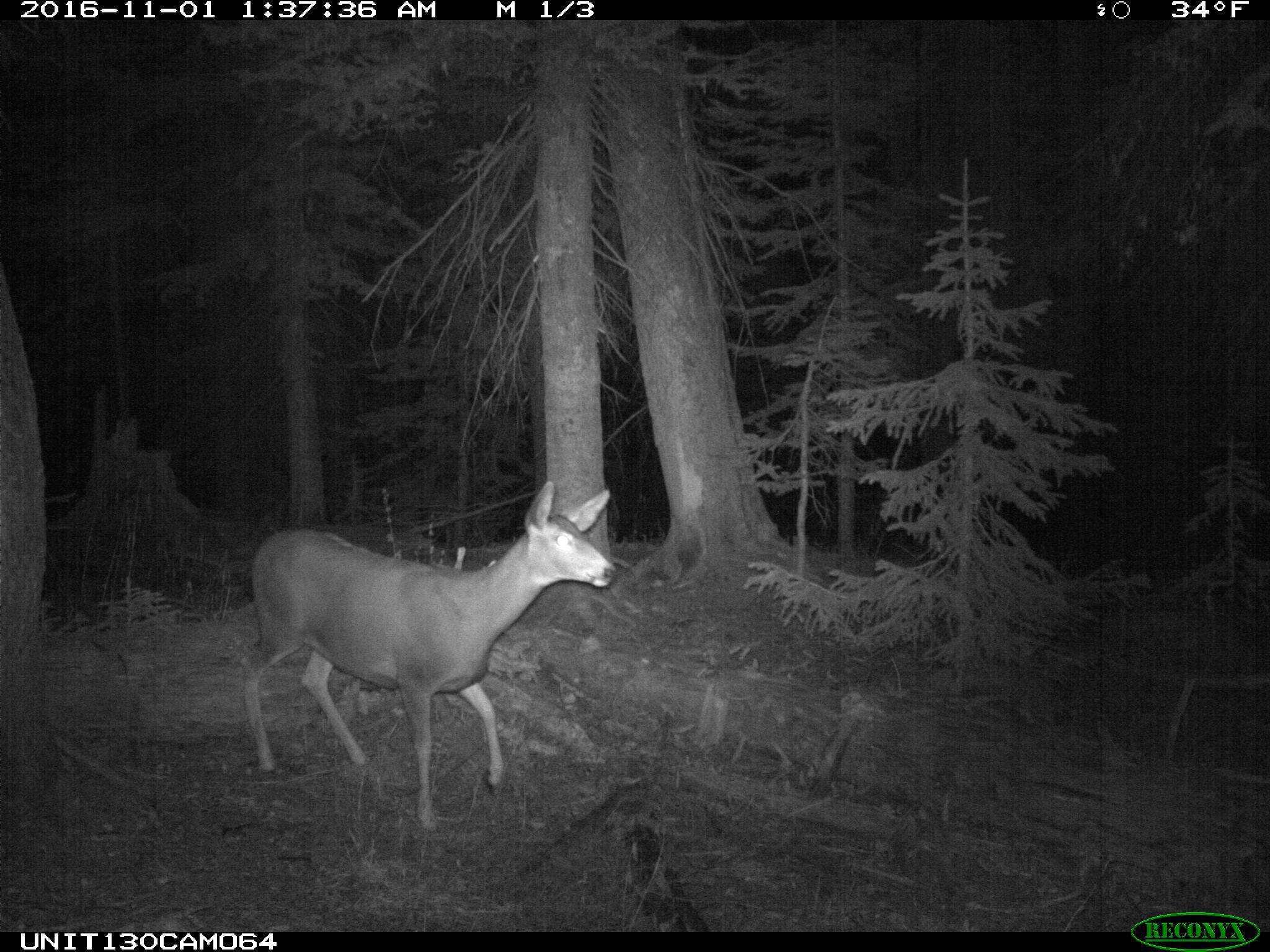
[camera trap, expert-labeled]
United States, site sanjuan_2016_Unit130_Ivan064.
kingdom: Animalia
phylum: Chordata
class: Mammalia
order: Artiodactyla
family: Cervidae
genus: Odocoileus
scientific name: Odocoileus hemionus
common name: mule deer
Odocoileus hemionus (mule deer).